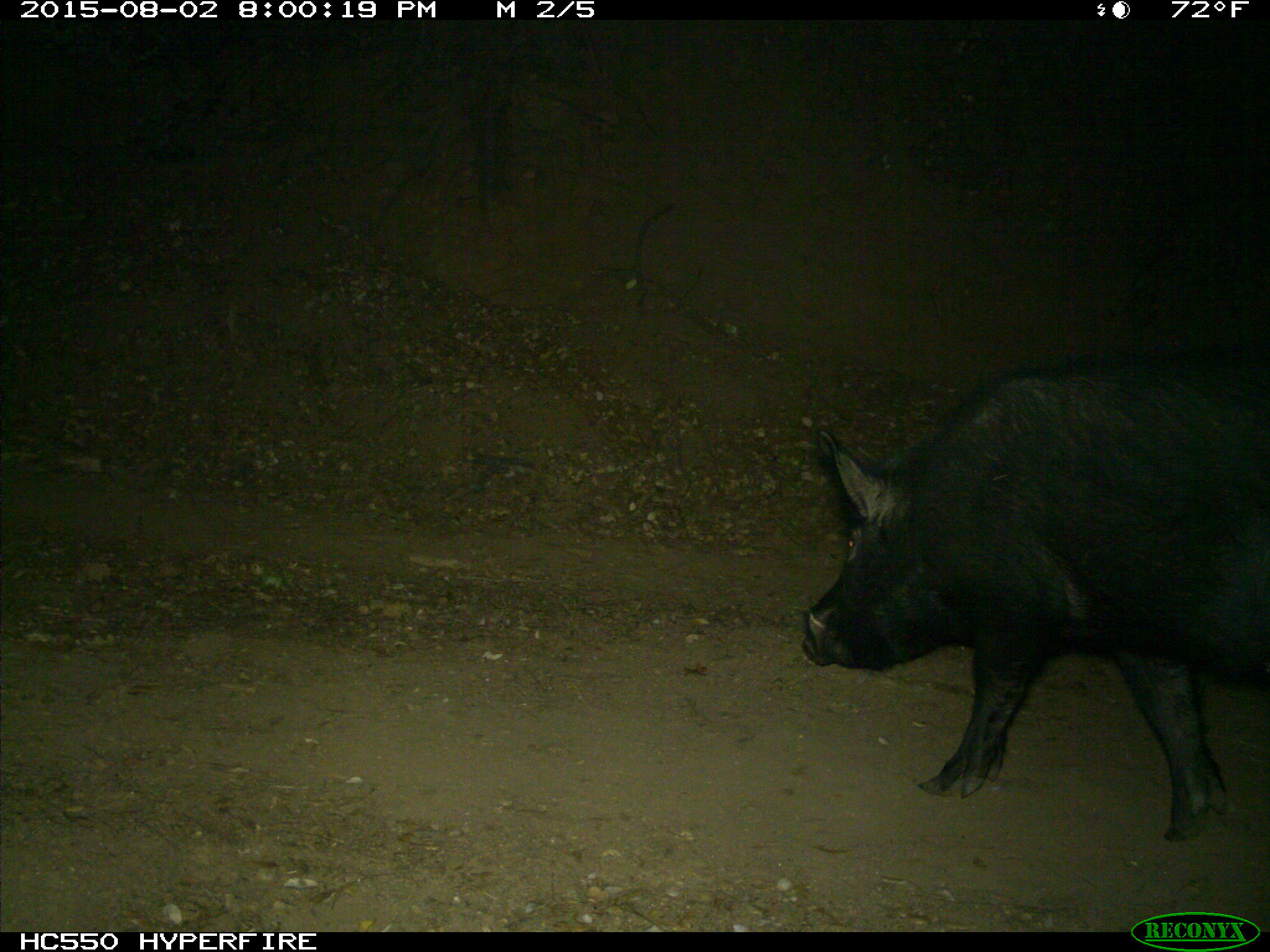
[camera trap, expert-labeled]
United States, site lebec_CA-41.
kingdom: Animalia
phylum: Chordata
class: Mammalia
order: Artiodactyla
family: Suidae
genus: Sus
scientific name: Sus scrofa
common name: wild boar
Sus scrofa (wild boar).